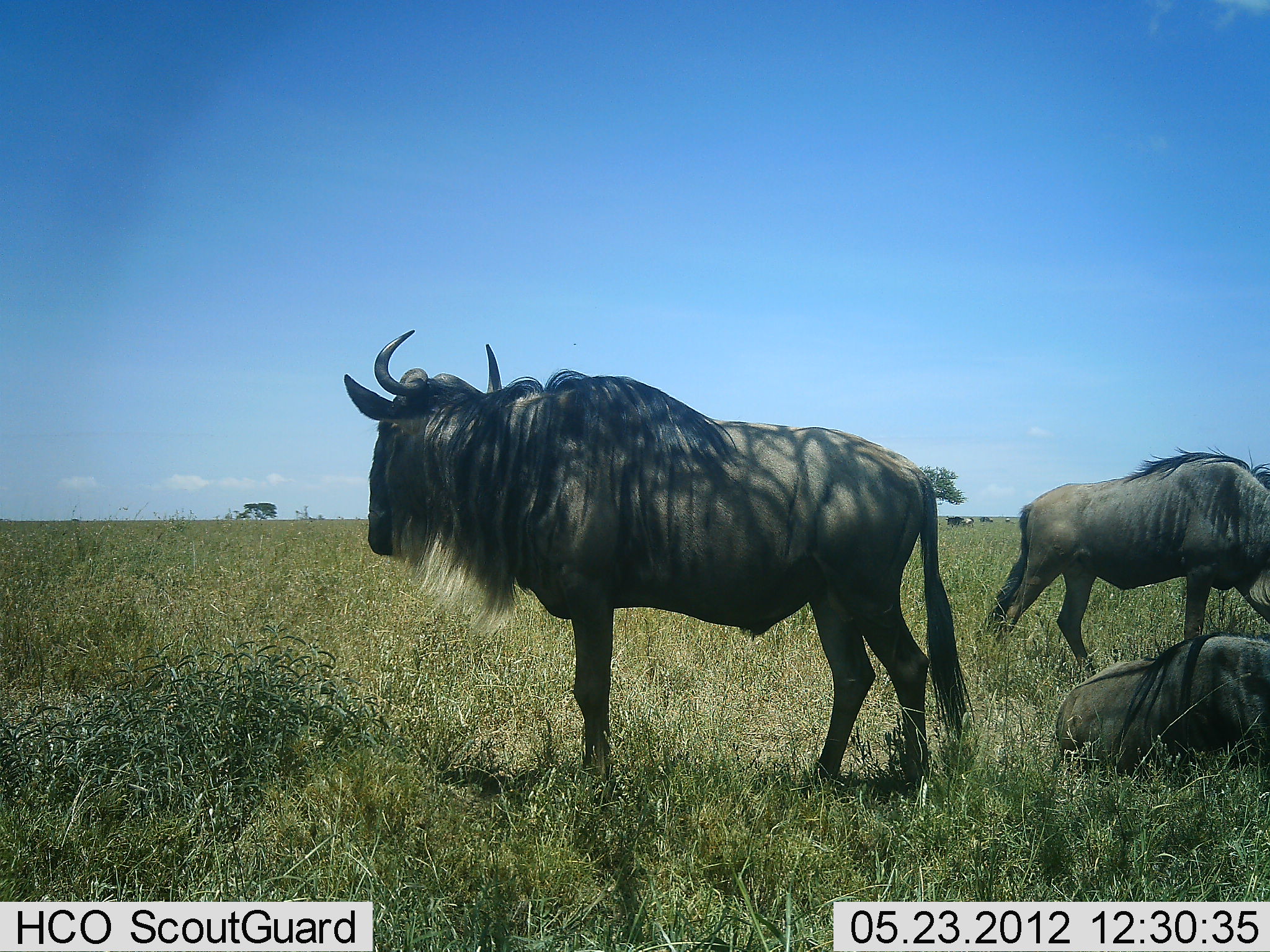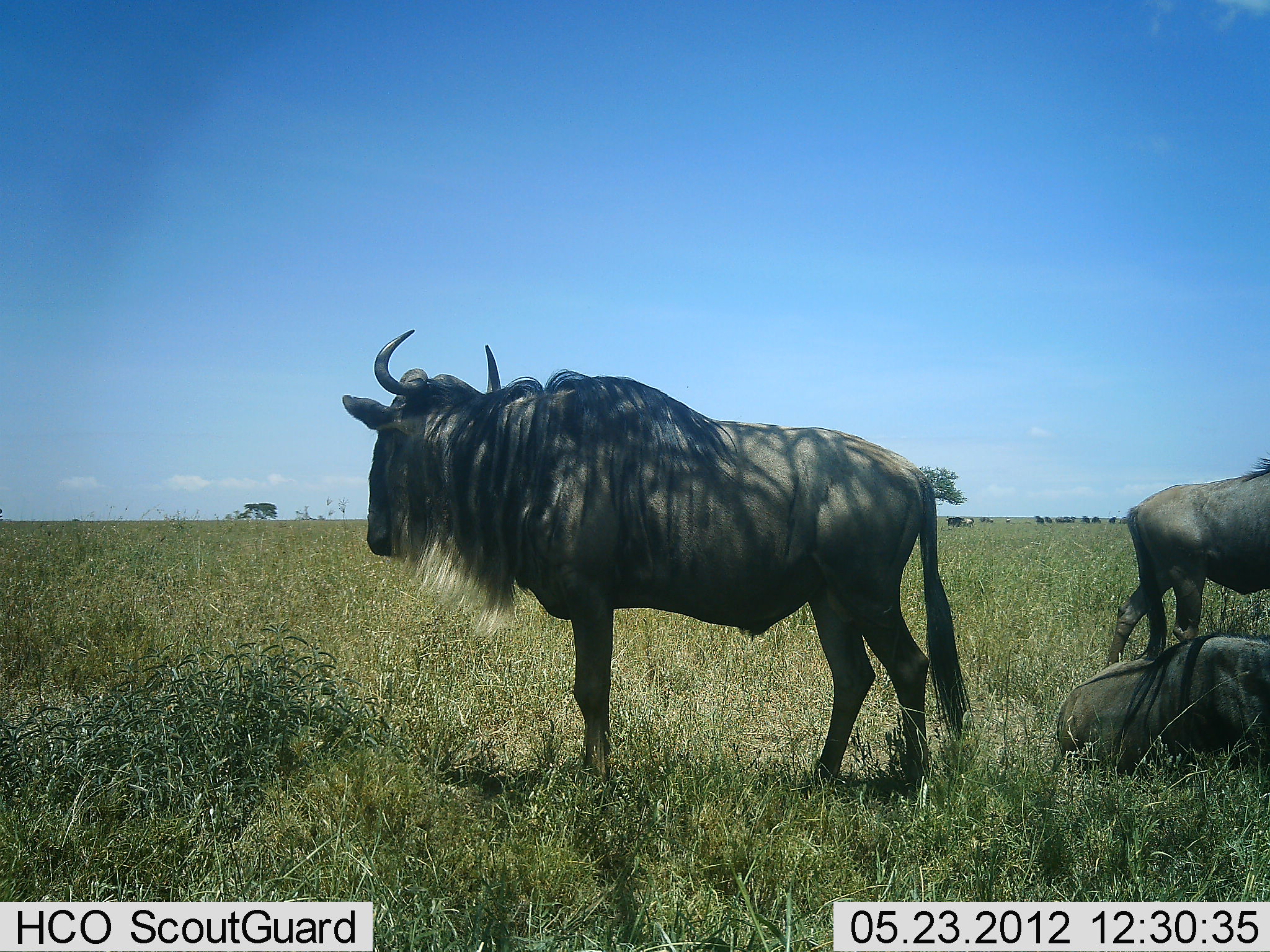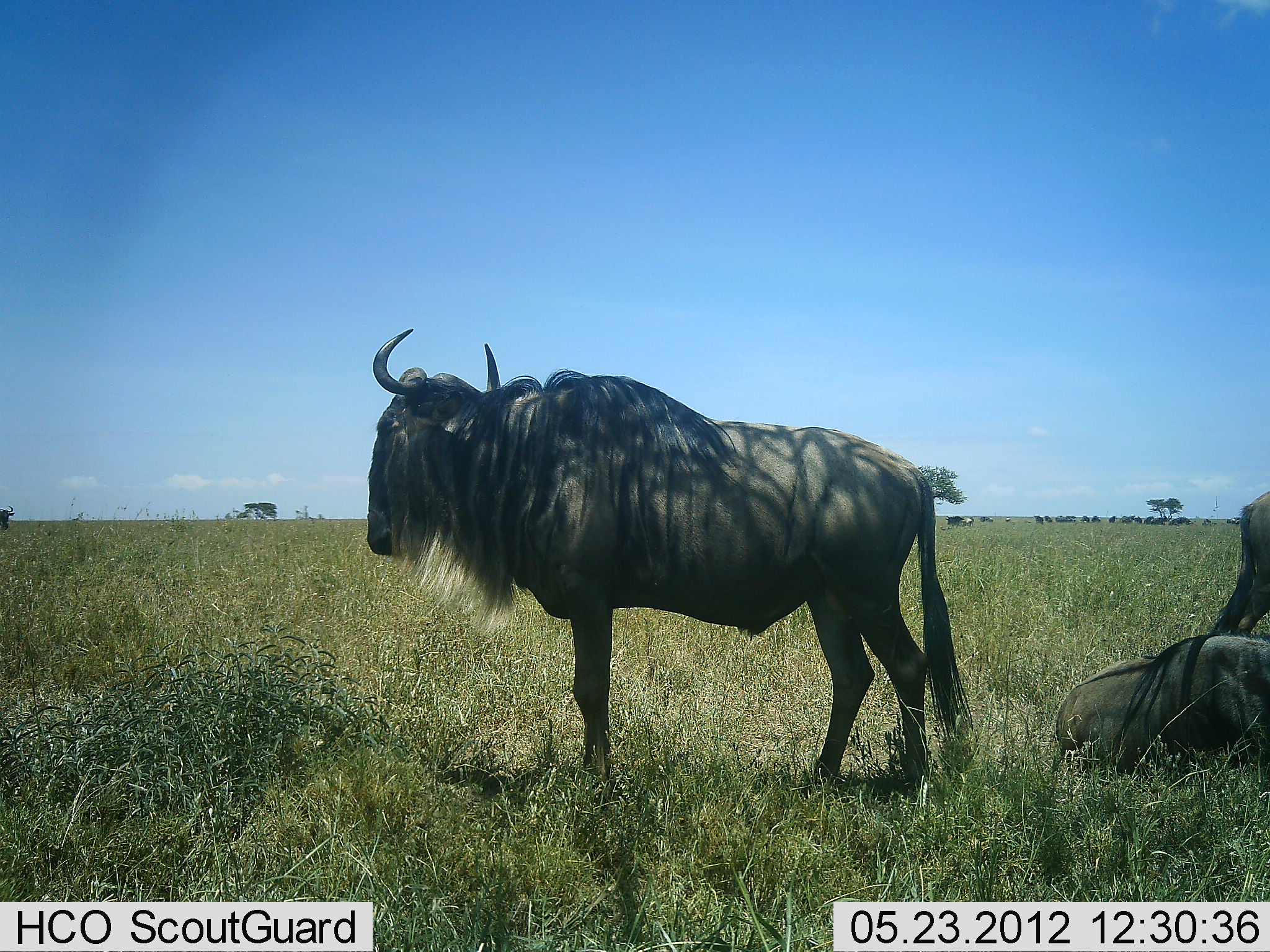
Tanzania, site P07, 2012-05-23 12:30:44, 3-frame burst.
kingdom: Animalia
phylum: Chordata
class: Mammalia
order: Artiodactyla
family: Bovidae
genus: Connochaetes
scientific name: Connochaetes taurinus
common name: blue wildebeest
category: wildebeest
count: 3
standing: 90%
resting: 90%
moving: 60%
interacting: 0%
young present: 0%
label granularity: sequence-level